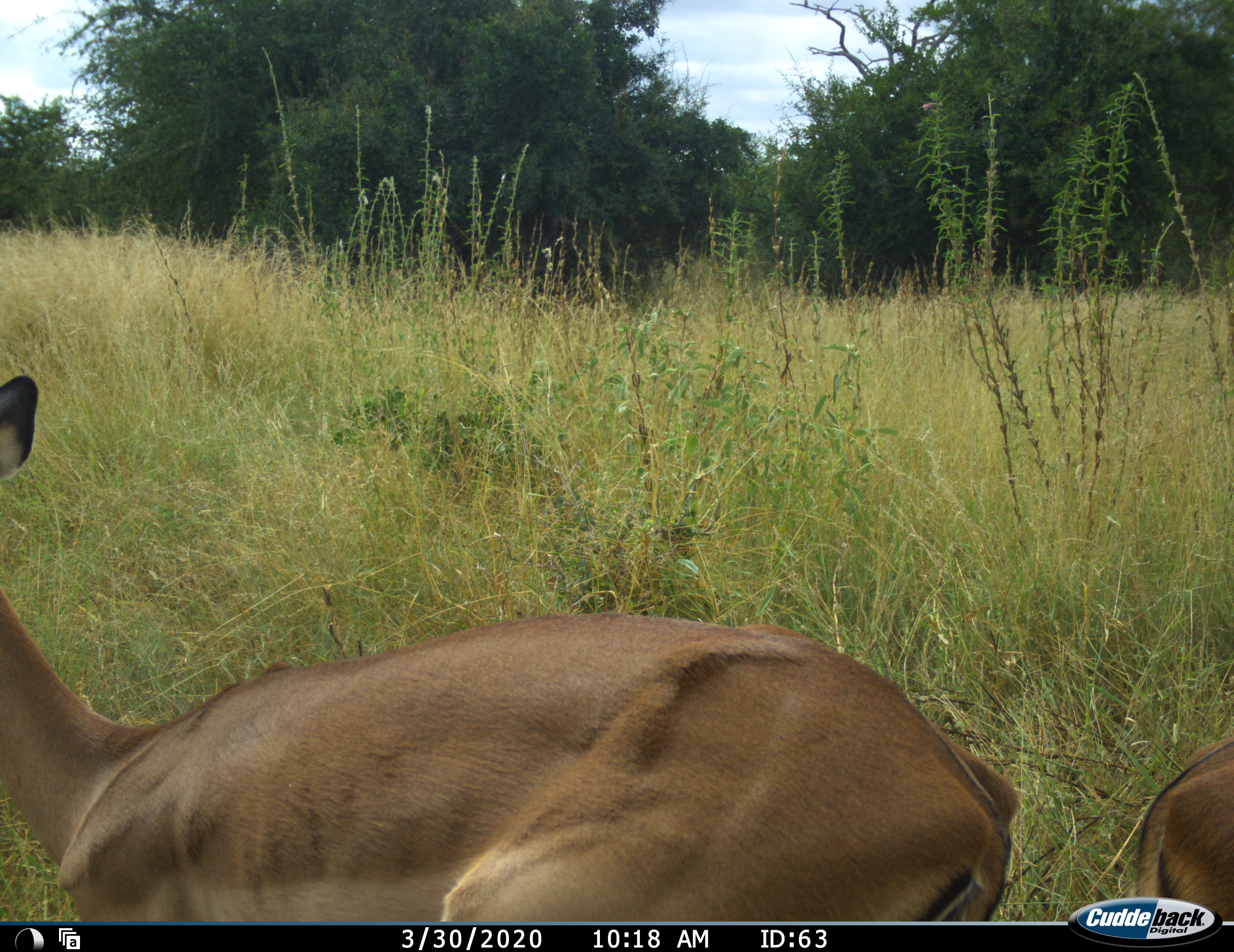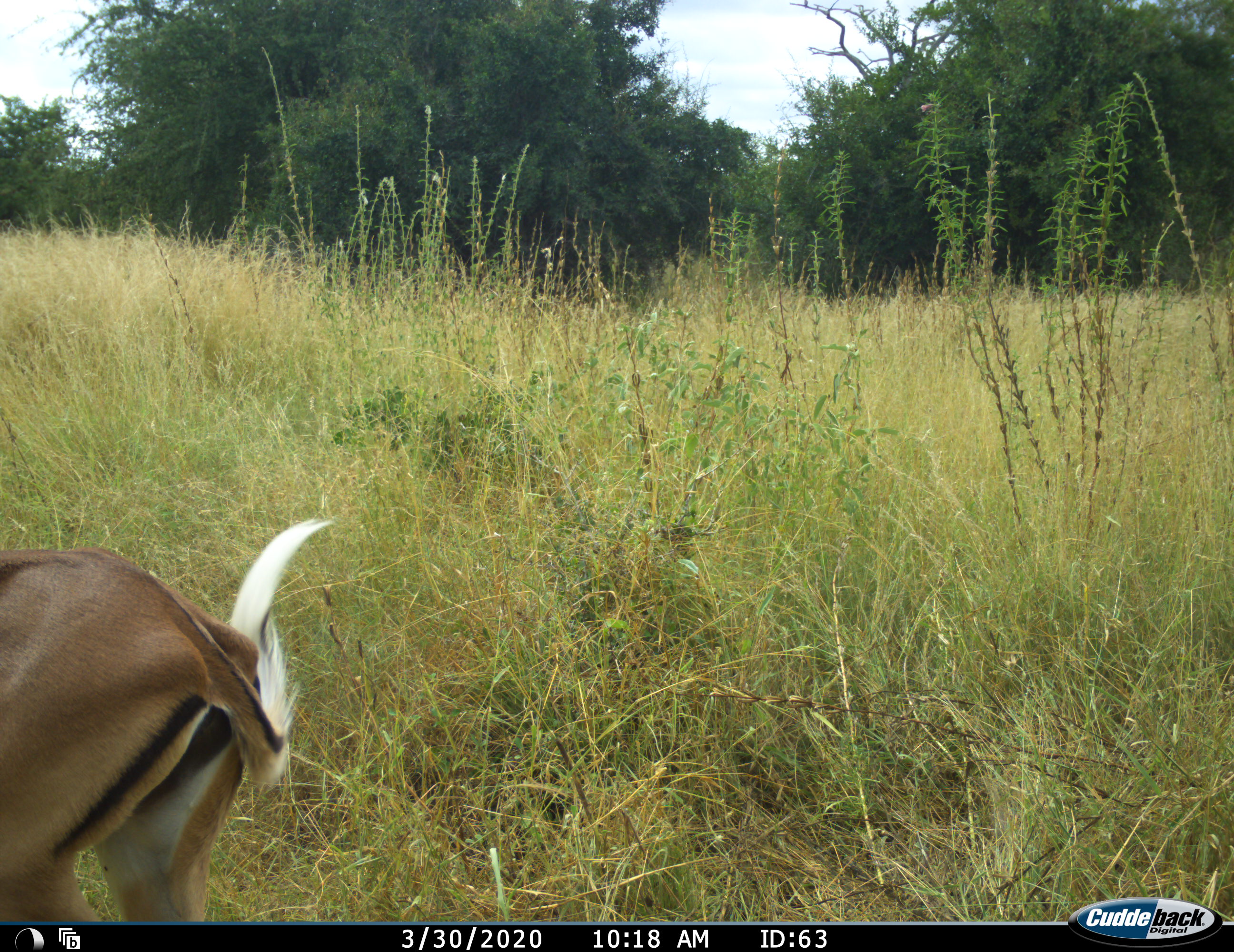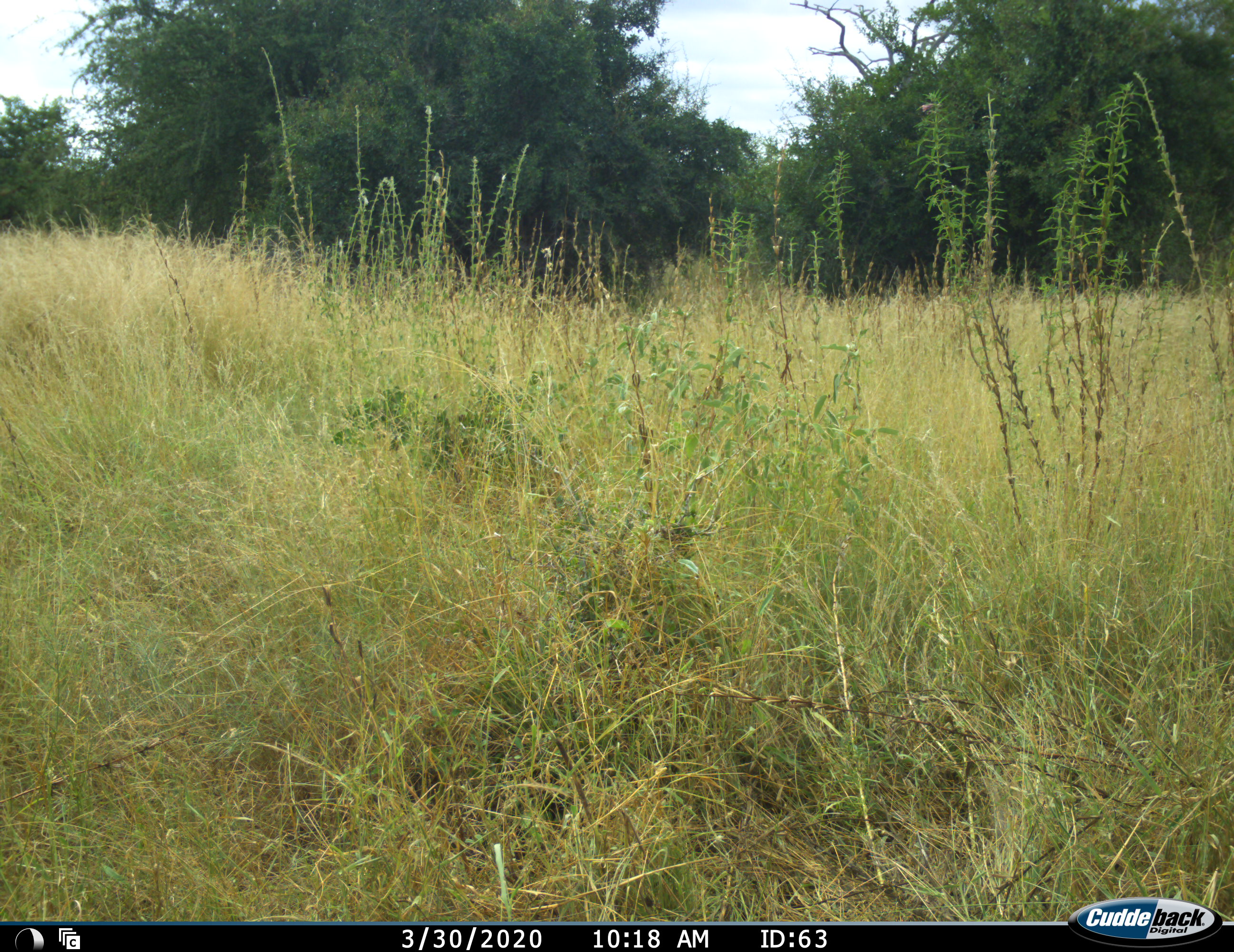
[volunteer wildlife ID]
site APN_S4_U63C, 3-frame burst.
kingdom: Animalia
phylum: Chordata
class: Mammalia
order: Artiodactyla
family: Bovidae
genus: Aepyceros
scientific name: Aepyceros melampus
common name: impala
Impala (Aepyceros melampus), count 2. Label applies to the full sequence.